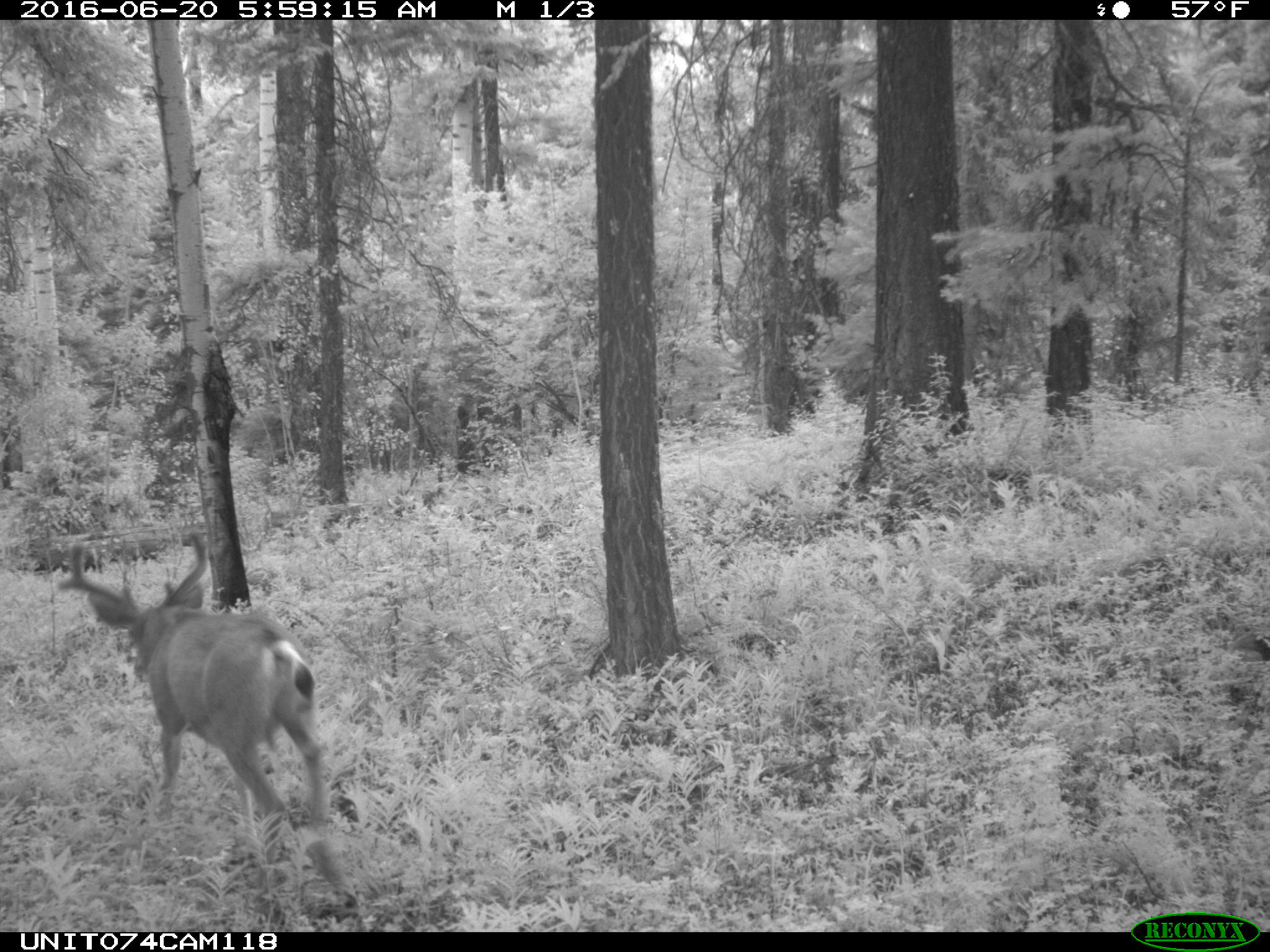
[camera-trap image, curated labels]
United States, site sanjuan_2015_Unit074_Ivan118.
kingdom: Animalia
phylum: Chordata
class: Mammalia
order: Artiodactyla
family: Cervidae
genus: Odocoileus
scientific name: Odocoileus hemionus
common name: mule deer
Odocoileus hemionus (mule deer).